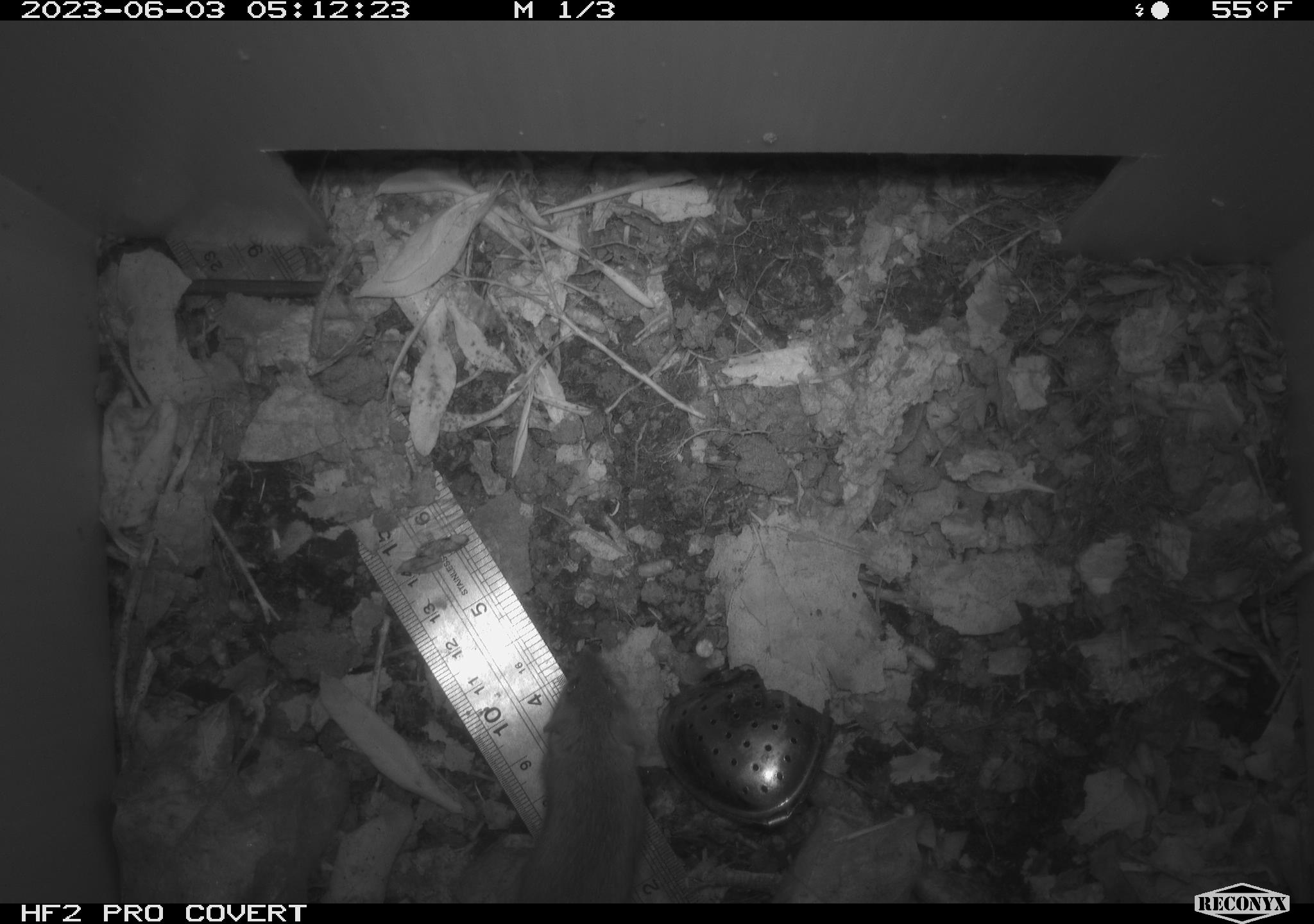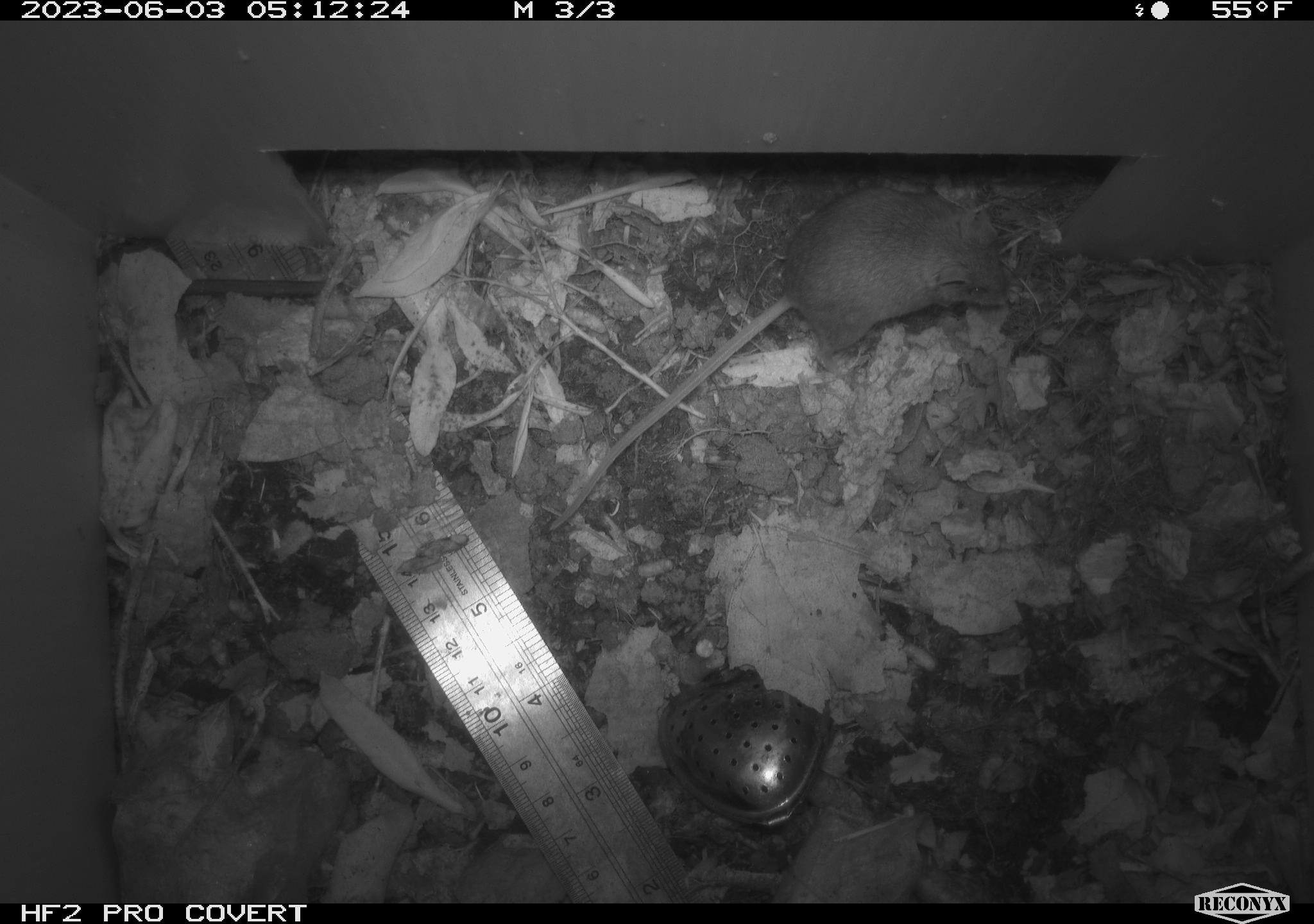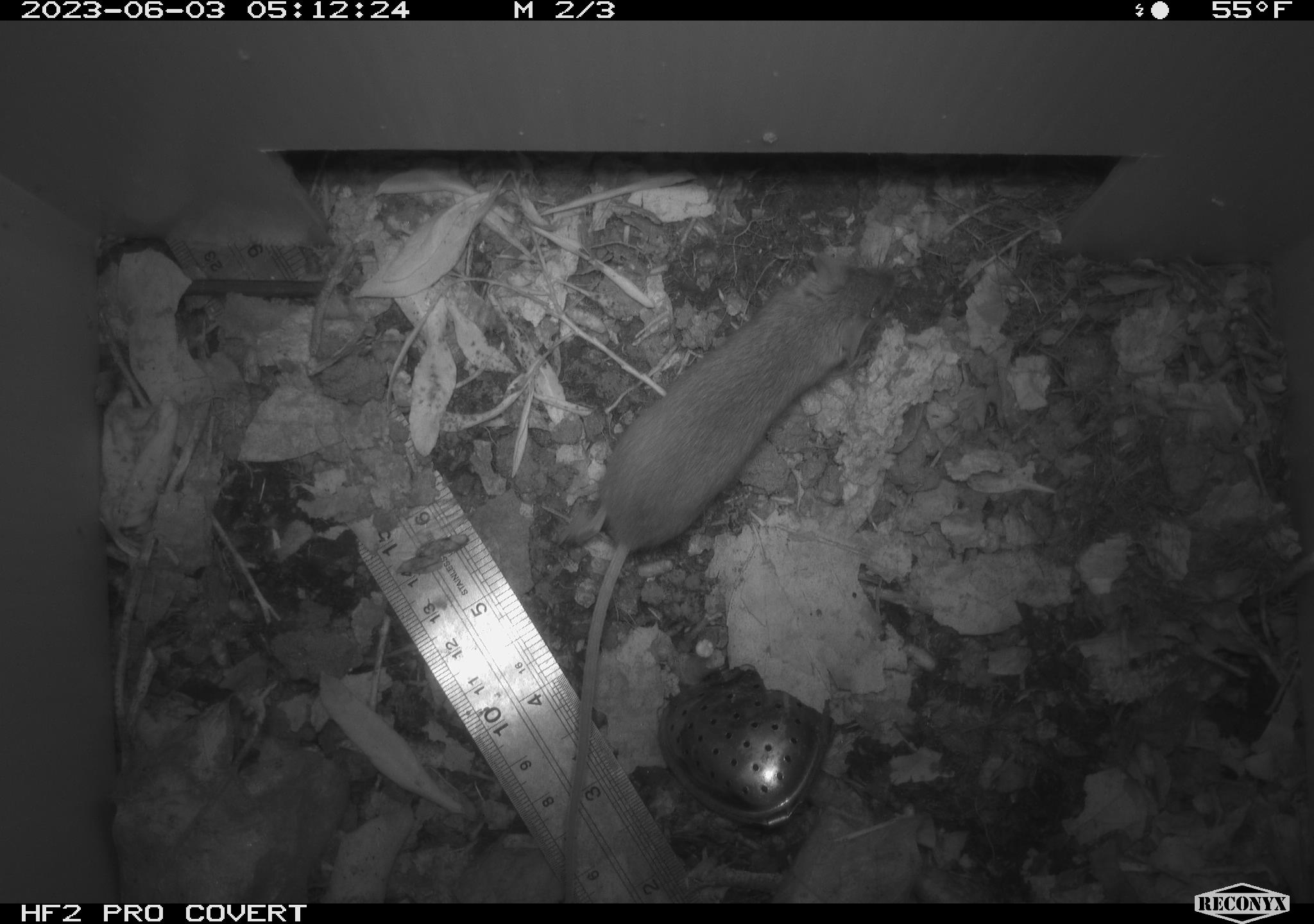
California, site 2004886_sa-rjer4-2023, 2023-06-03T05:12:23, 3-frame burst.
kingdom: Animalia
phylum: Chordata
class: Mammalia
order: Rodentia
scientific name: Rodentia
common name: mouse species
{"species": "mouse species (Rodentia)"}